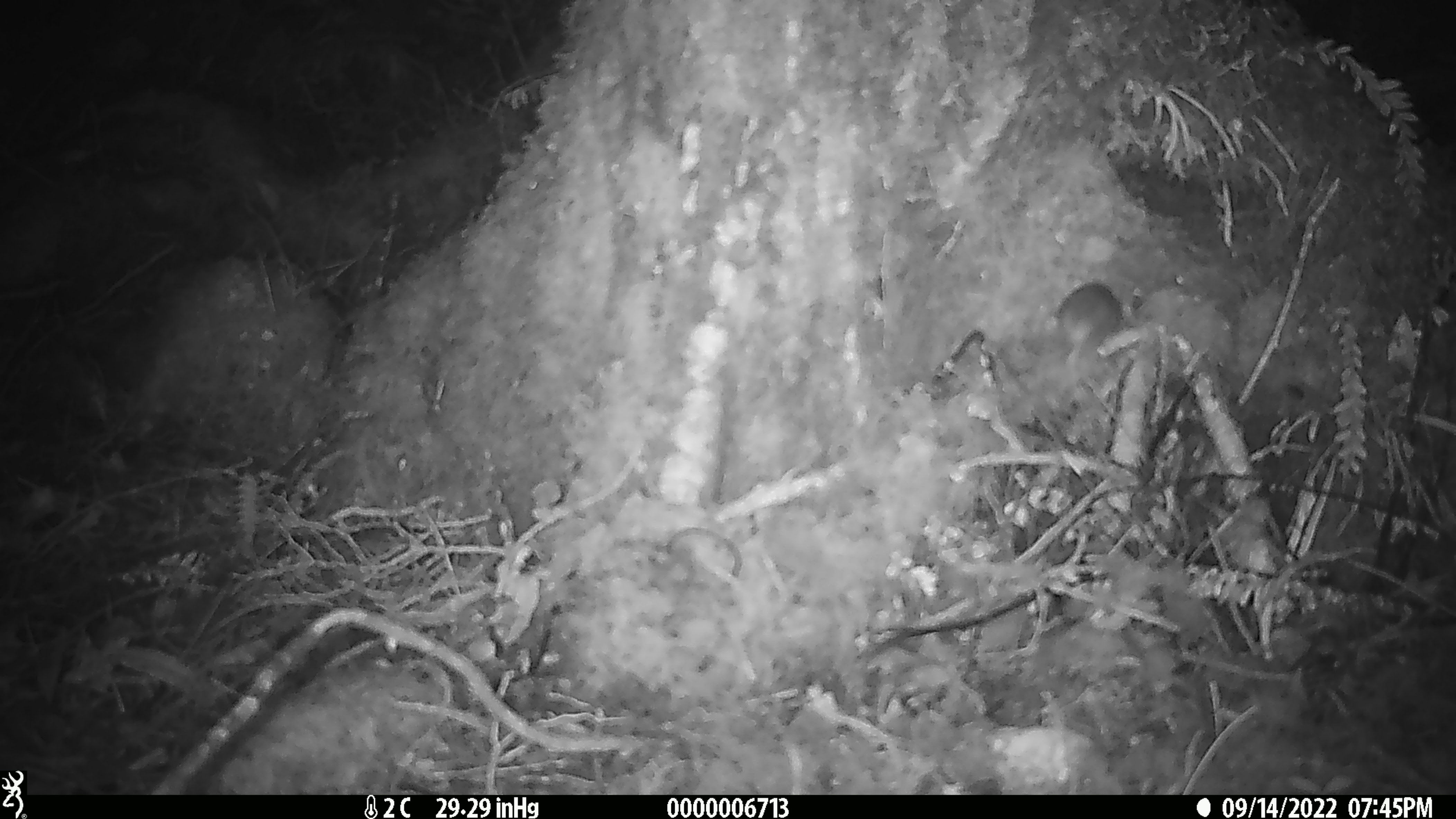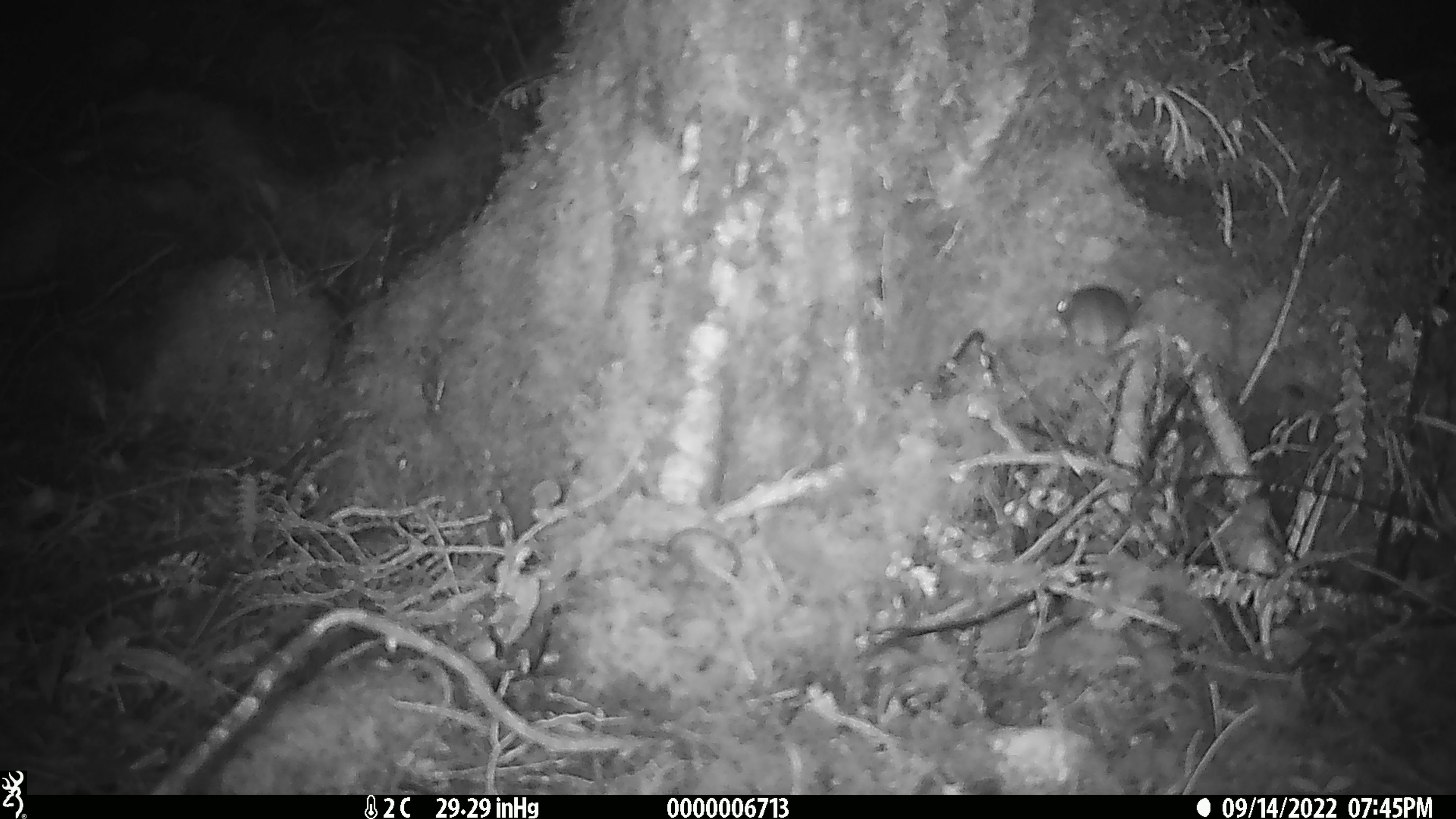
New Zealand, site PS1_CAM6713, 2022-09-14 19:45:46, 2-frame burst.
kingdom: Animalia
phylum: Chordata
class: Mammalia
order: Rodentia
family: Muridae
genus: Mus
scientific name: Mus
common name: mouse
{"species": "mouse (Mus)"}